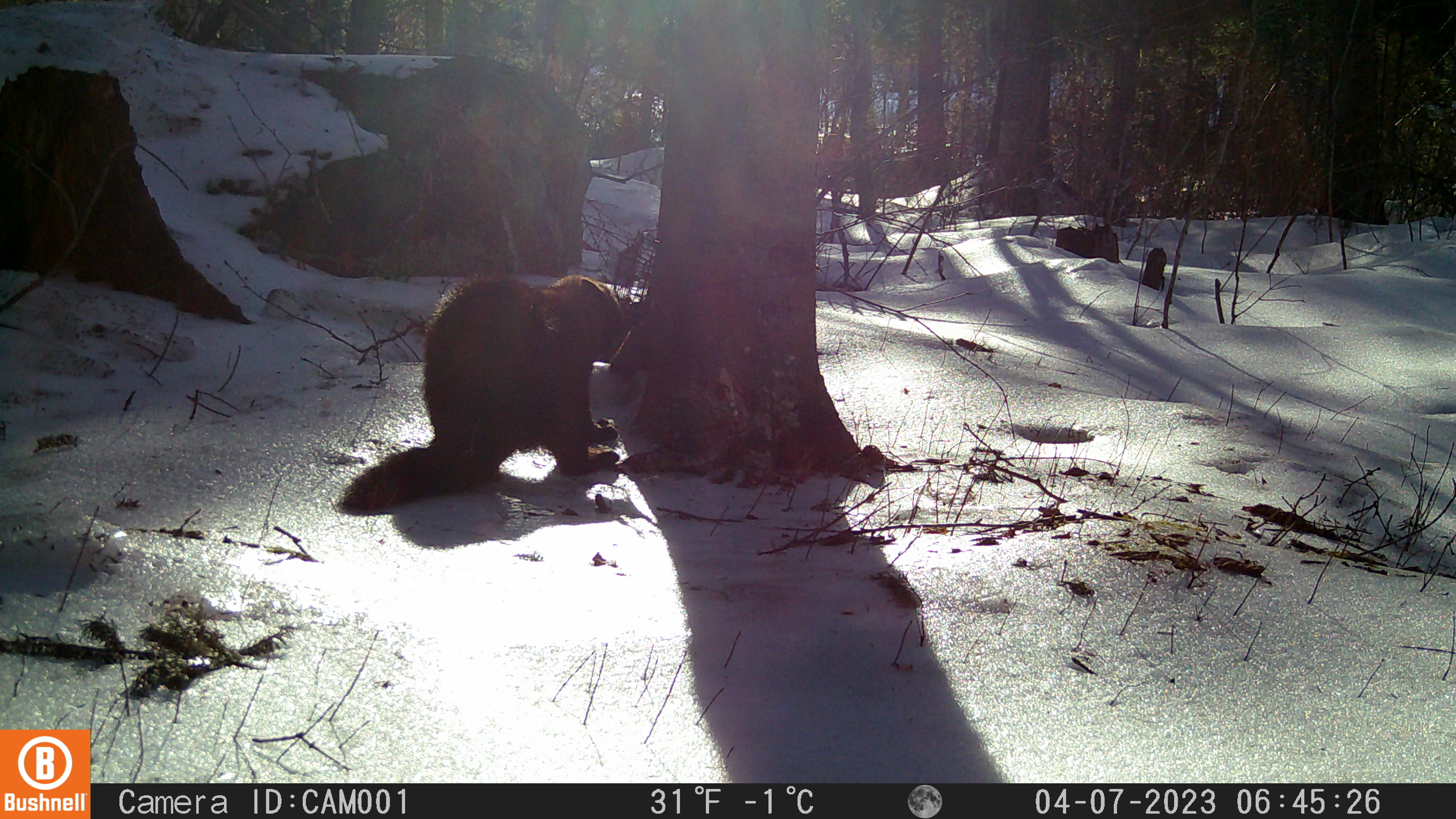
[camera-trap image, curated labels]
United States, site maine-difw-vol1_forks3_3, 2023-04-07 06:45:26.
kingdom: Animalia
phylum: Chordata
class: Mammalia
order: Carnivora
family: Mustelidae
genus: Pekania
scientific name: Pekania pennanti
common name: fisher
Fisher (Pekania pennanti).